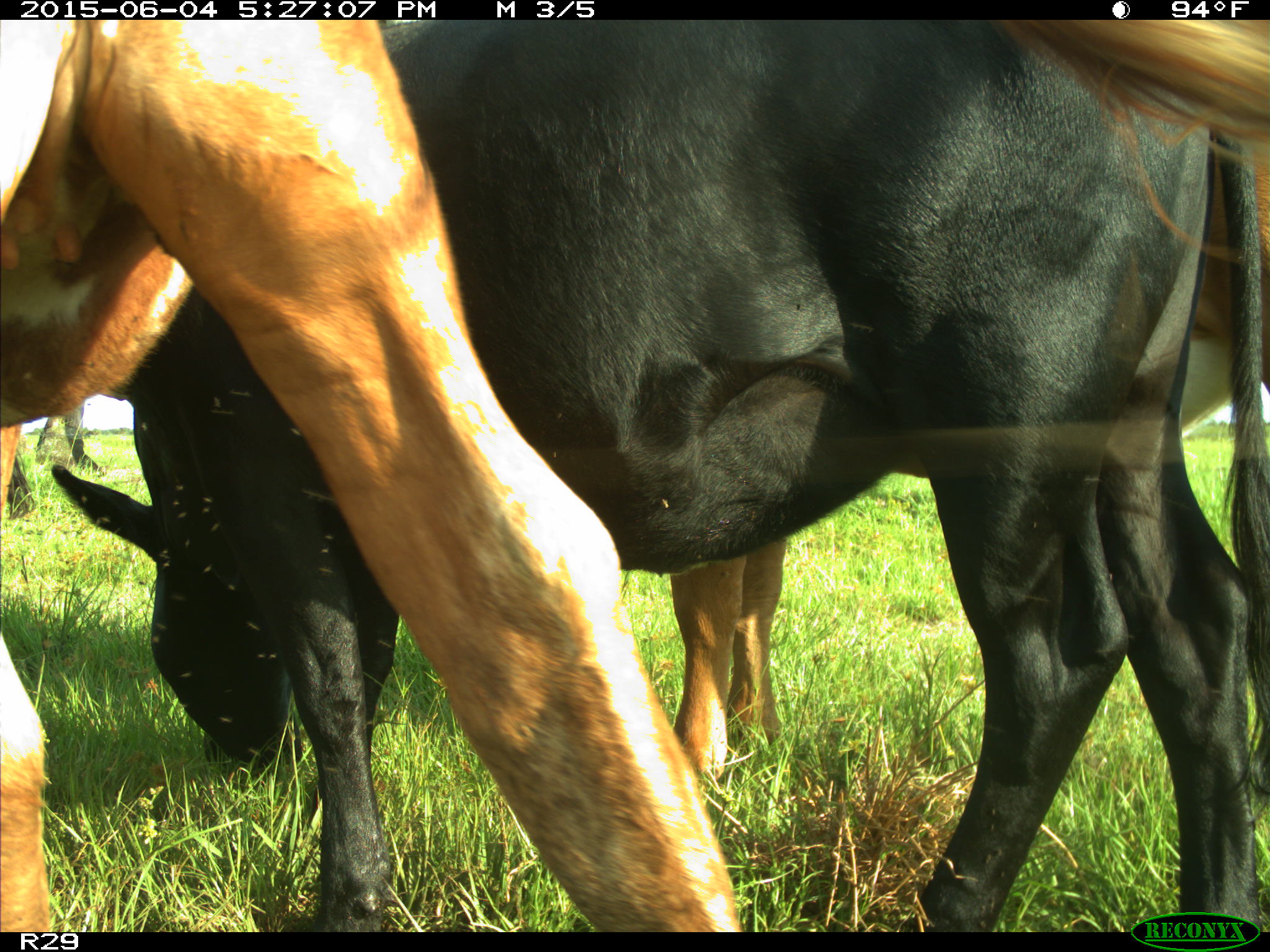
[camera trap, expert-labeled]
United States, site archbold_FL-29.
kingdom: Animalia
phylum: Chordata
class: Mammalia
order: Artiodactyla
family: Bovidae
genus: Bos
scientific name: Bos taurus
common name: domestic cow